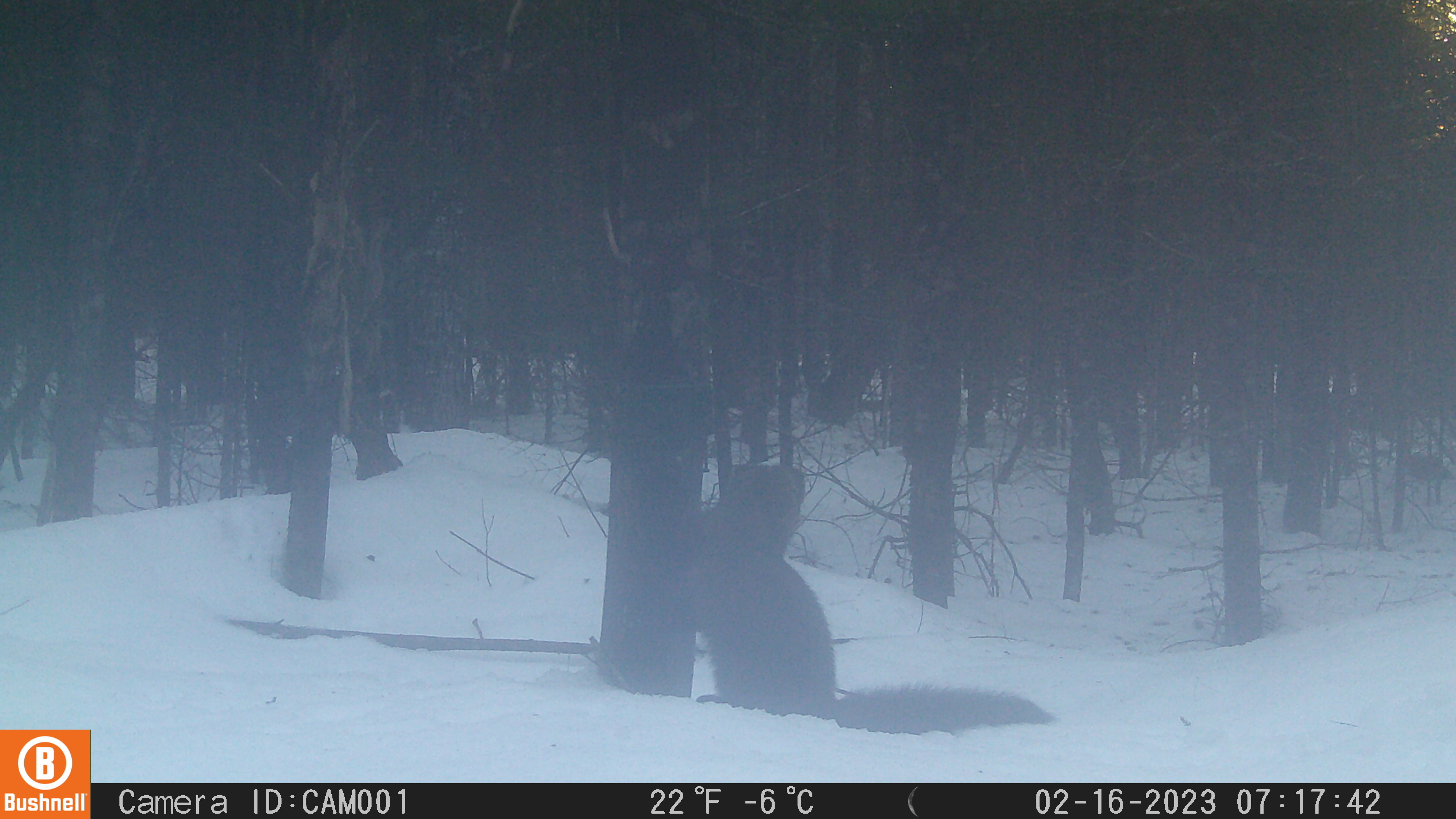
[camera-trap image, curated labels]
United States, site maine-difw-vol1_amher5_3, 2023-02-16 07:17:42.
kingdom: Animalia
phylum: Chordata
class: Mammalia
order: Carnivora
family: Mustelidae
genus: Pekania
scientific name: Pekania pennanti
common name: fisher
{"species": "fisher (Pekania pennanti)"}